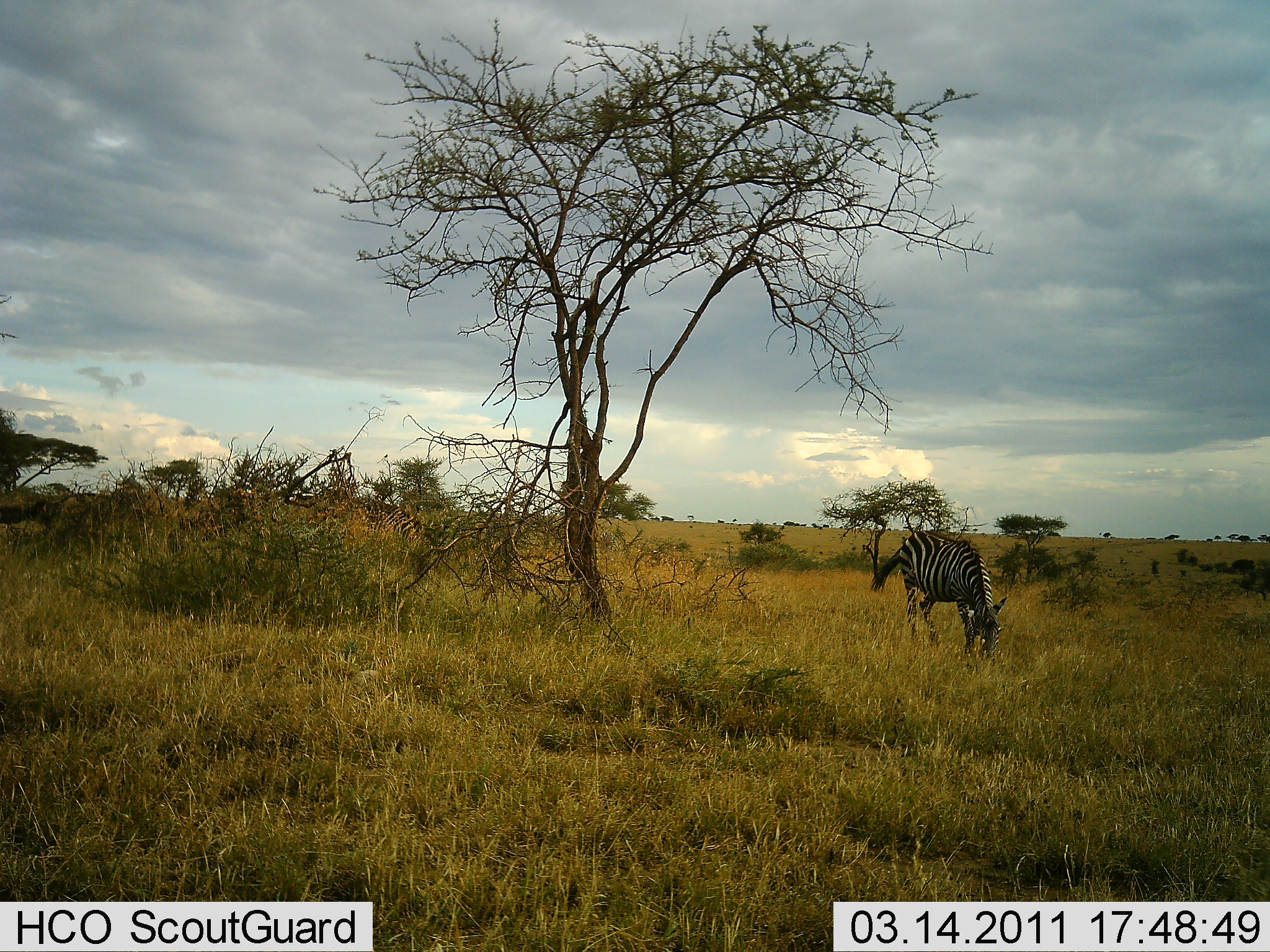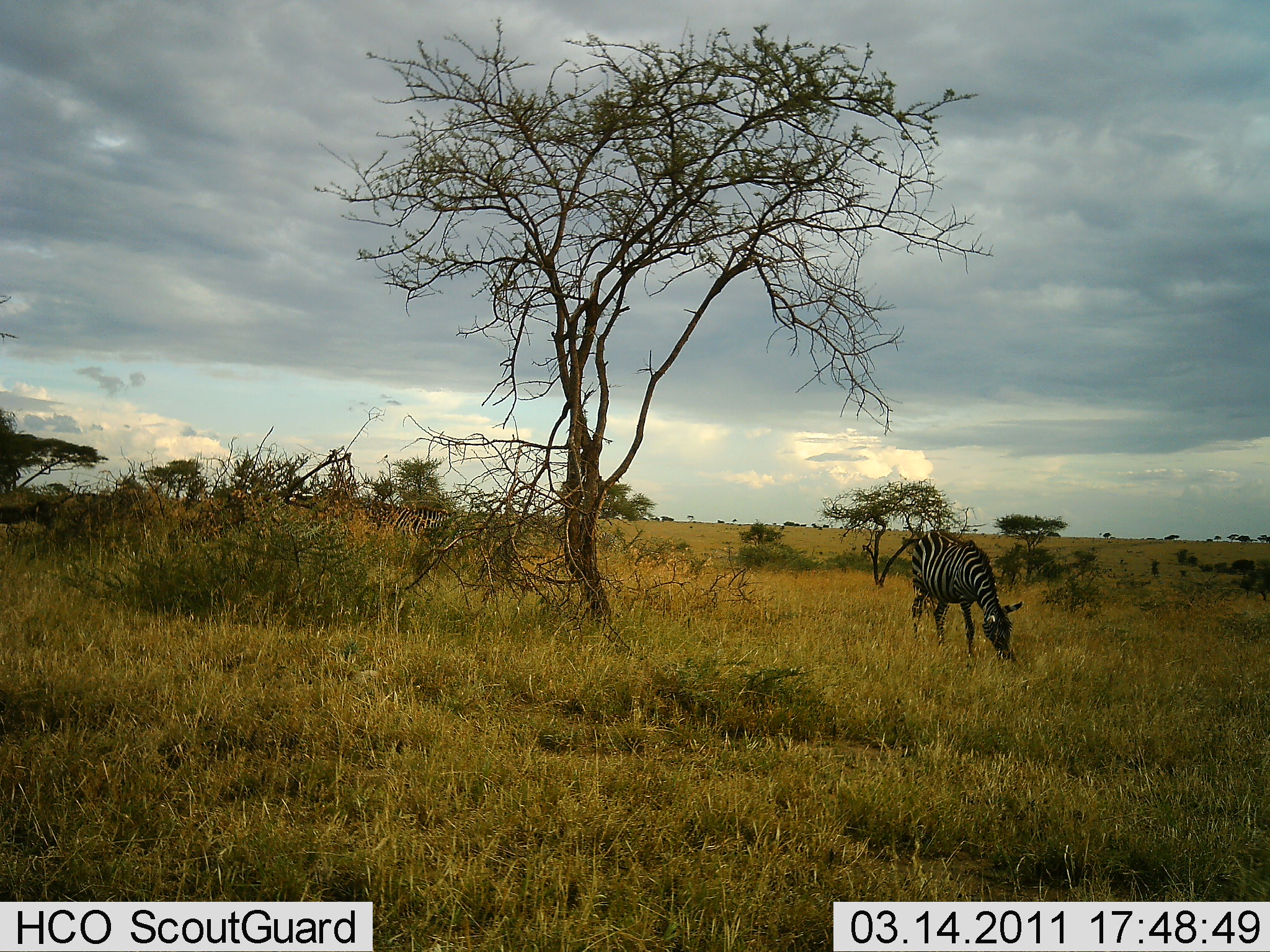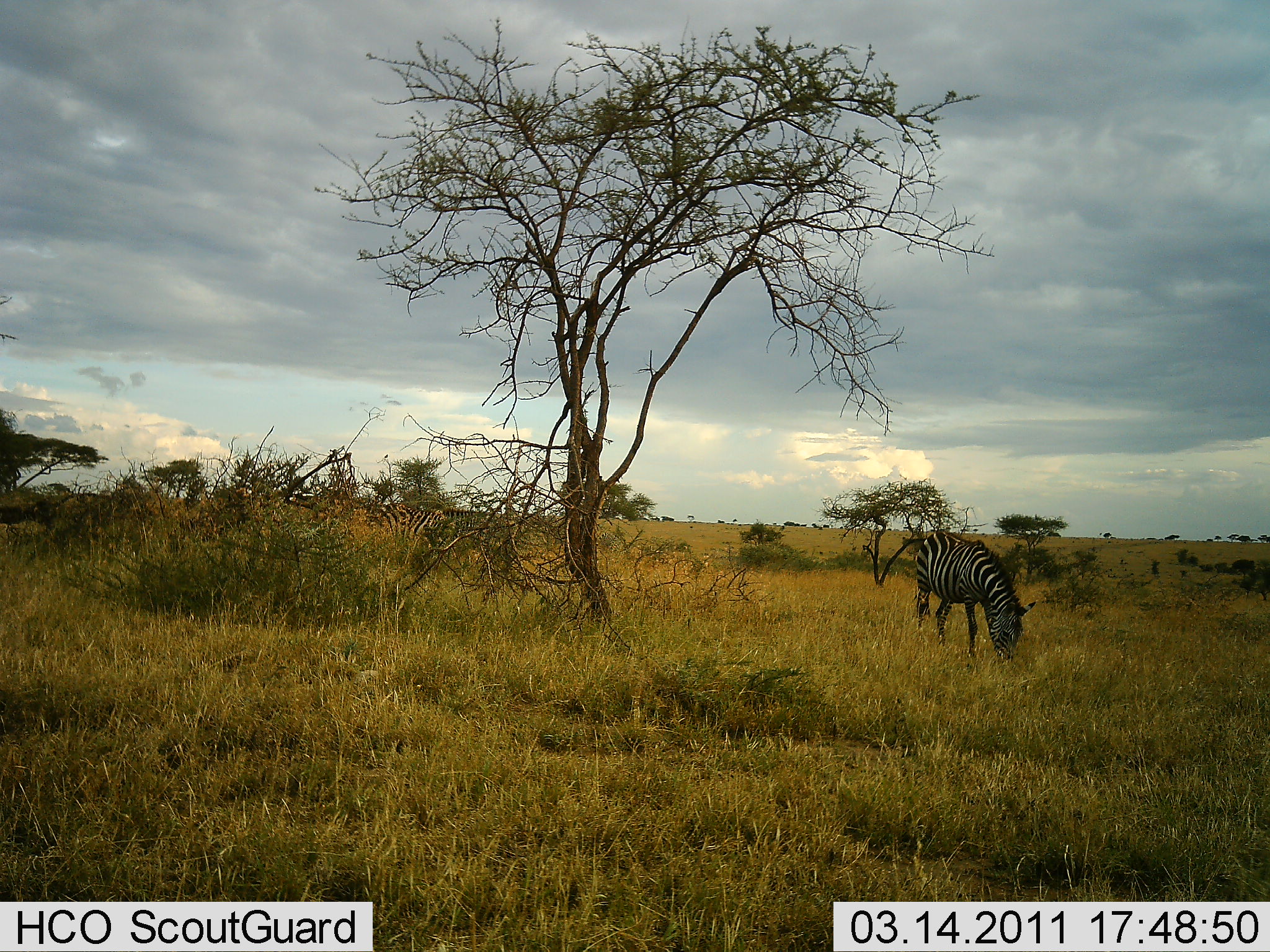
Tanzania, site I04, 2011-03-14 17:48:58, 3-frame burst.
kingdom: Animalia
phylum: Chordata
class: Mammalia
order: Perissodactyla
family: Equidae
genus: Equus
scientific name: Equus quagga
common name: plains zebra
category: zebra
Zebra (plains zebra) (Equus quagga), count 2. Behavior (volunteer vote fractions): standing 45%, resting 0%, moving 36%, interacting 0%. Young present (vote fraction): 0%. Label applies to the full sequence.